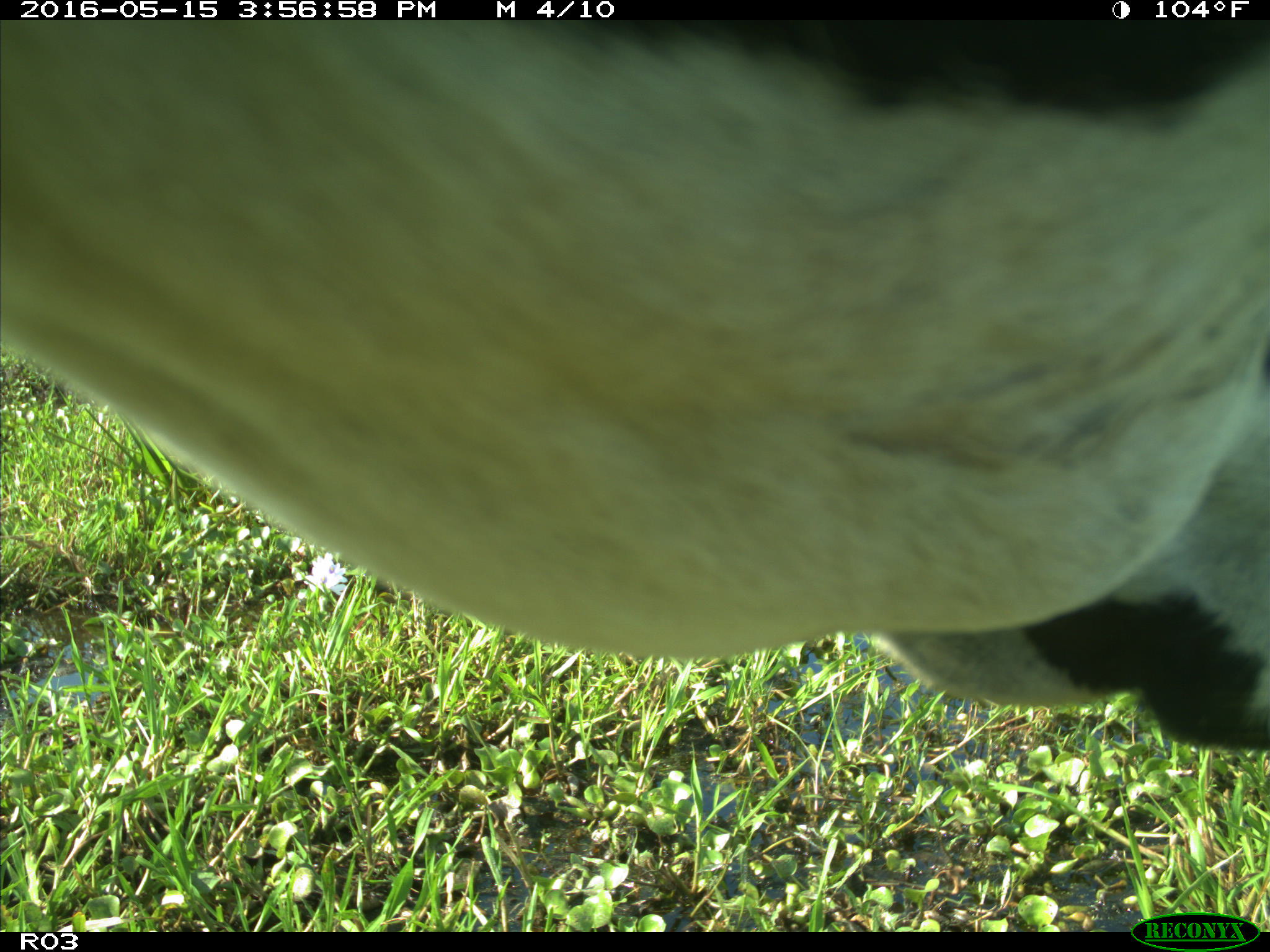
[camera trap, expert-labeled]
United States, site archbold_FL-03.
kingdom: Animalia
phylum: Chordata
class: Mammalia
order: Artiodactyla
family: Bovidae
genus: Bos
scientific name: Bos taurus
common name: domestic cow